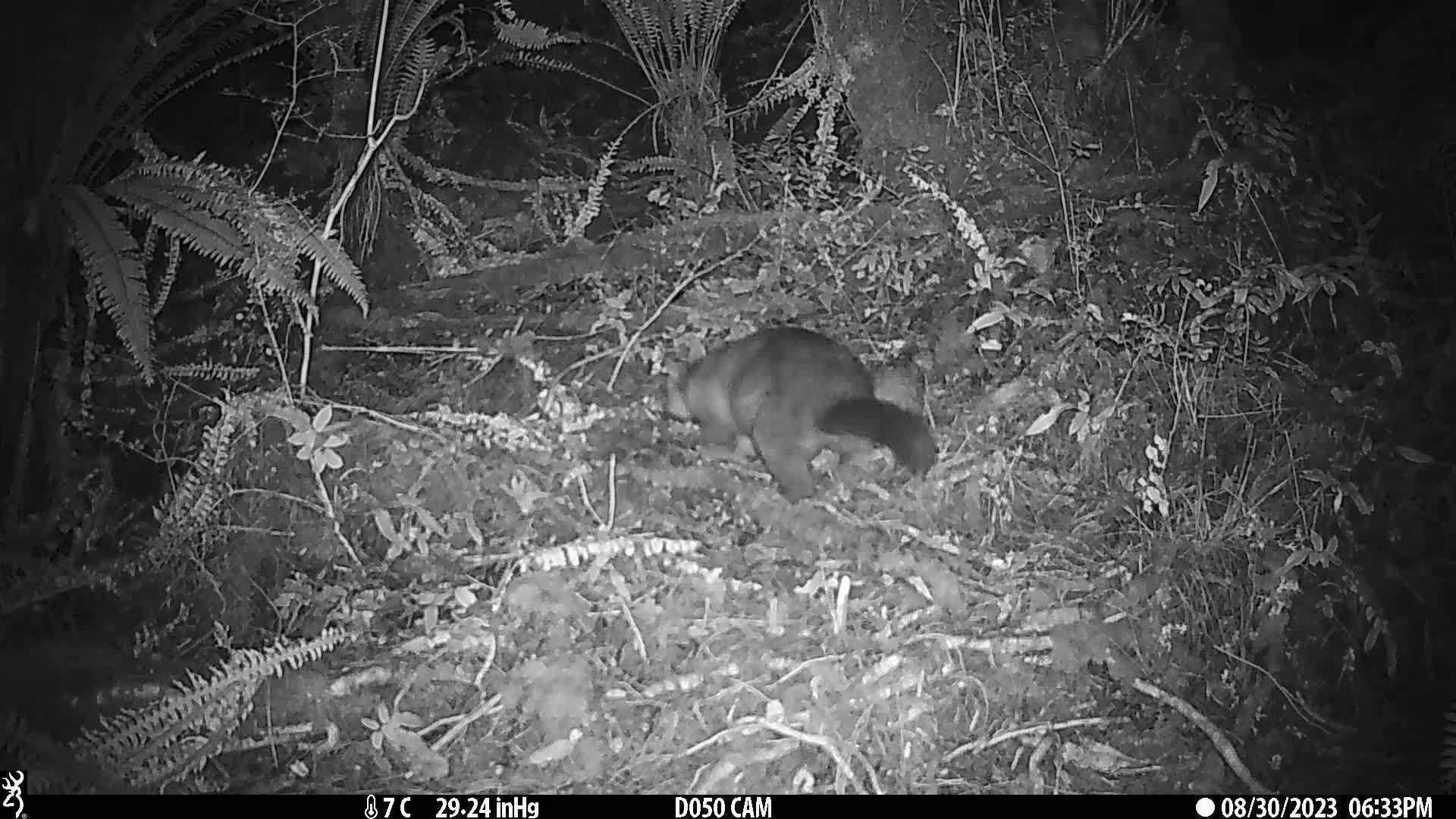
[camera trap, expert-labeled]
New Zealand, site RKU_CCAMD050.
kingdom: Animalia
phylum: Chordata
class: Mammalia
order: Diprotodontia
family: Phalangeridae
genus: Trichosurus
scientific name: Trichosurus vulpecula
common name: common brushtail possum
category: possum